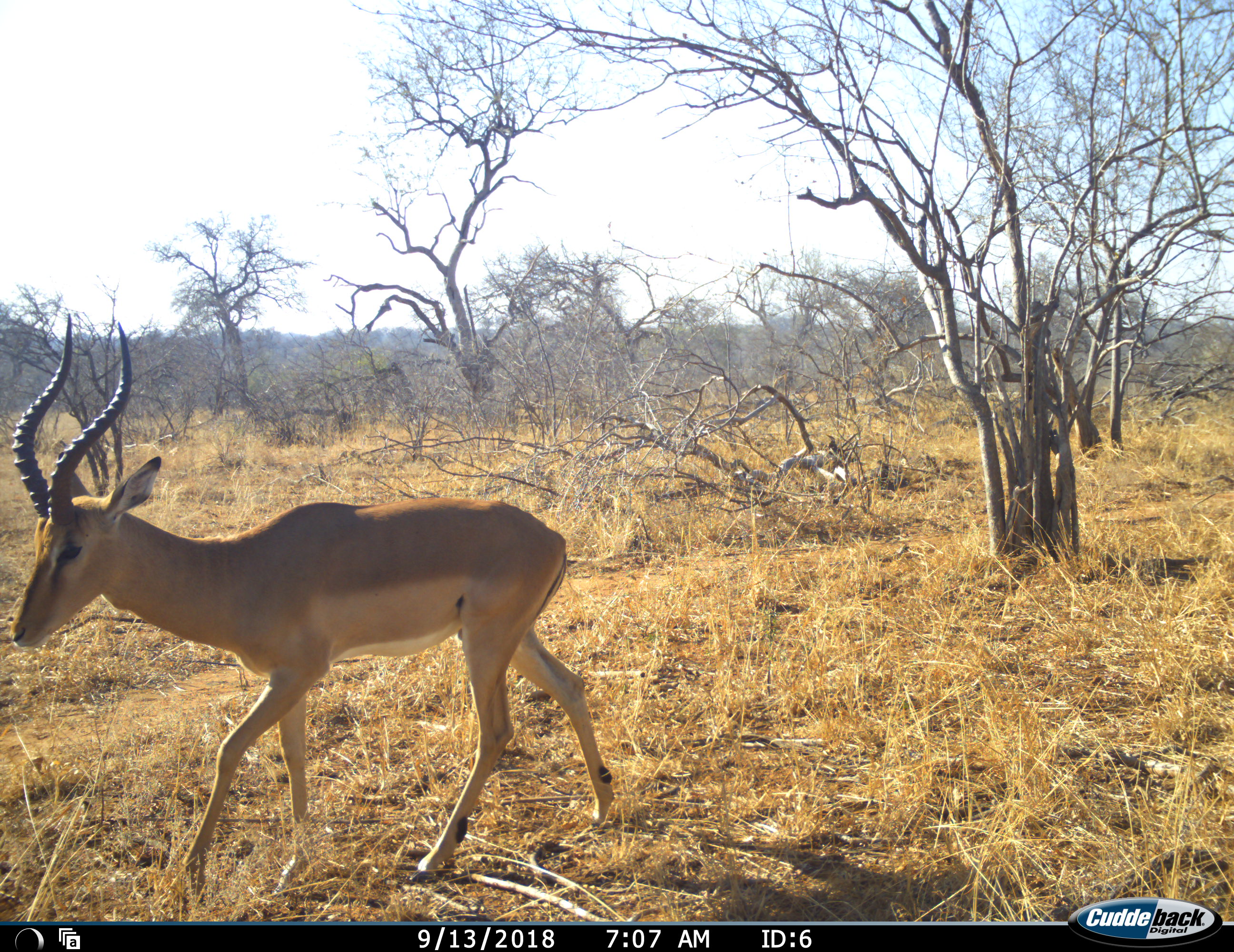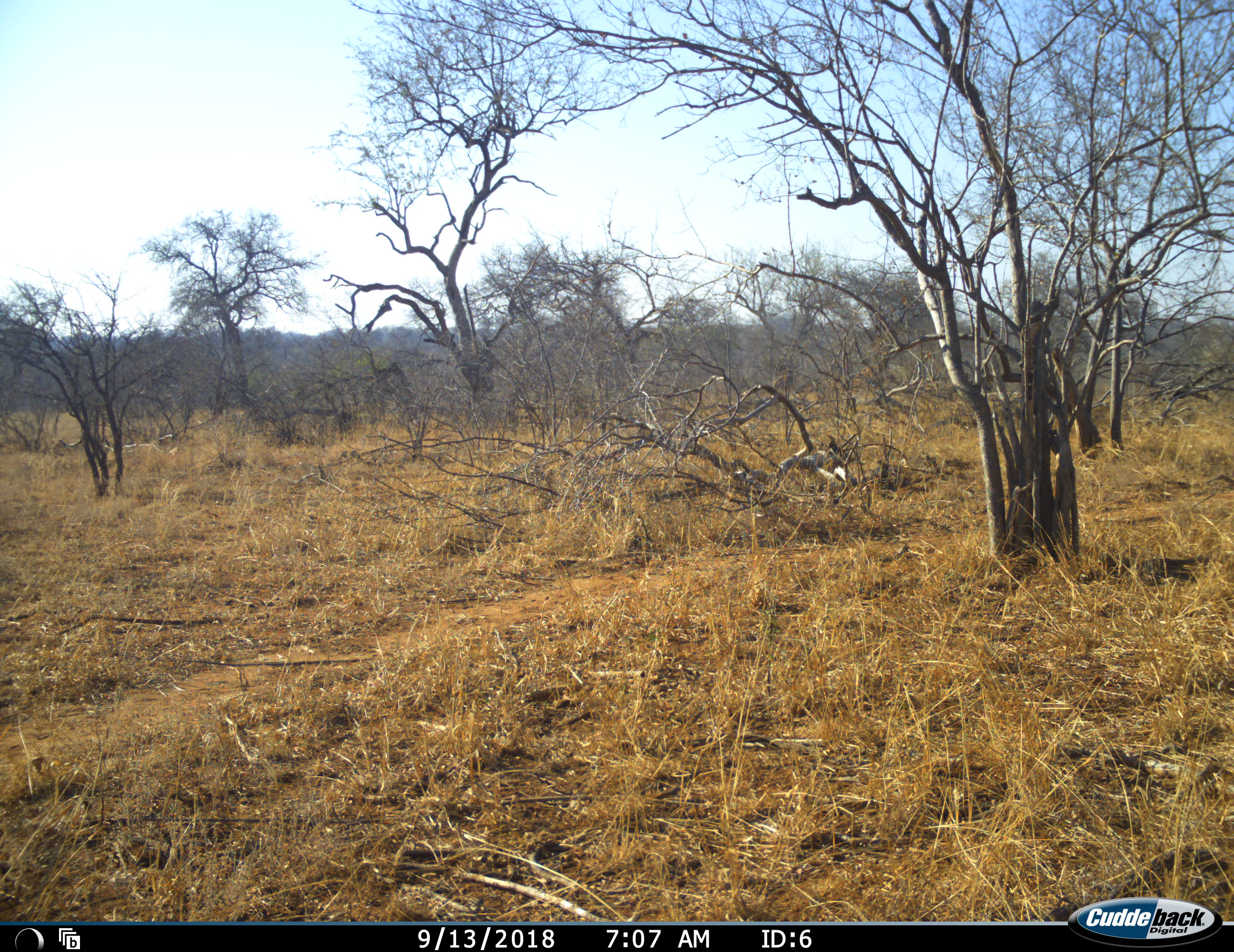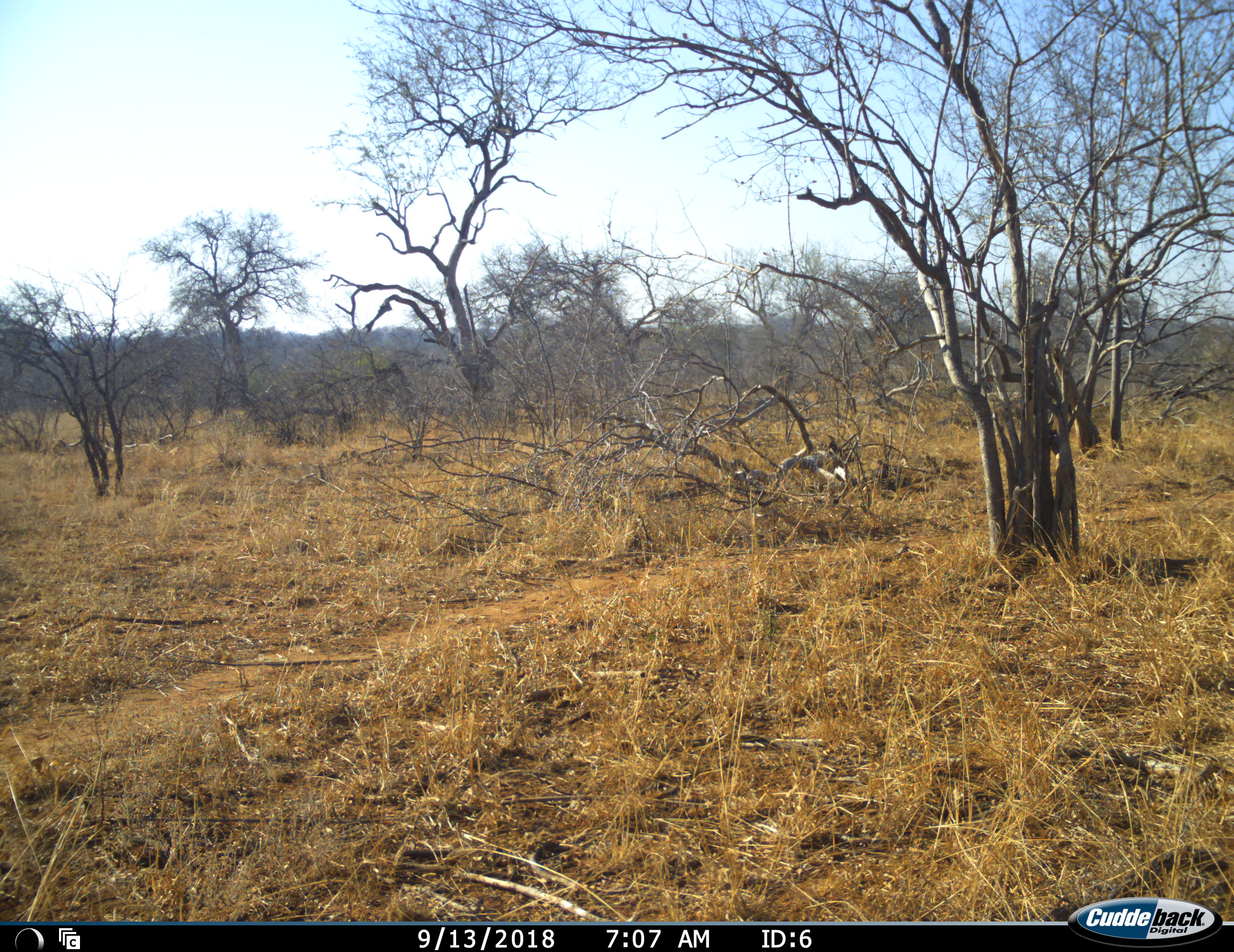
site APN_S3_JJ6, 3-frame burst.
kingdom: Animalia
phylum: Chordata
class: Mammalia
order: Artiodactyla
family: Bovidae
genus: Aepyceros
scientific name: Aepyceros melampus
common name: impala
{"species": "impala (Aepyceros melampus)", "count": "1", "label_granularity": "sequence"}